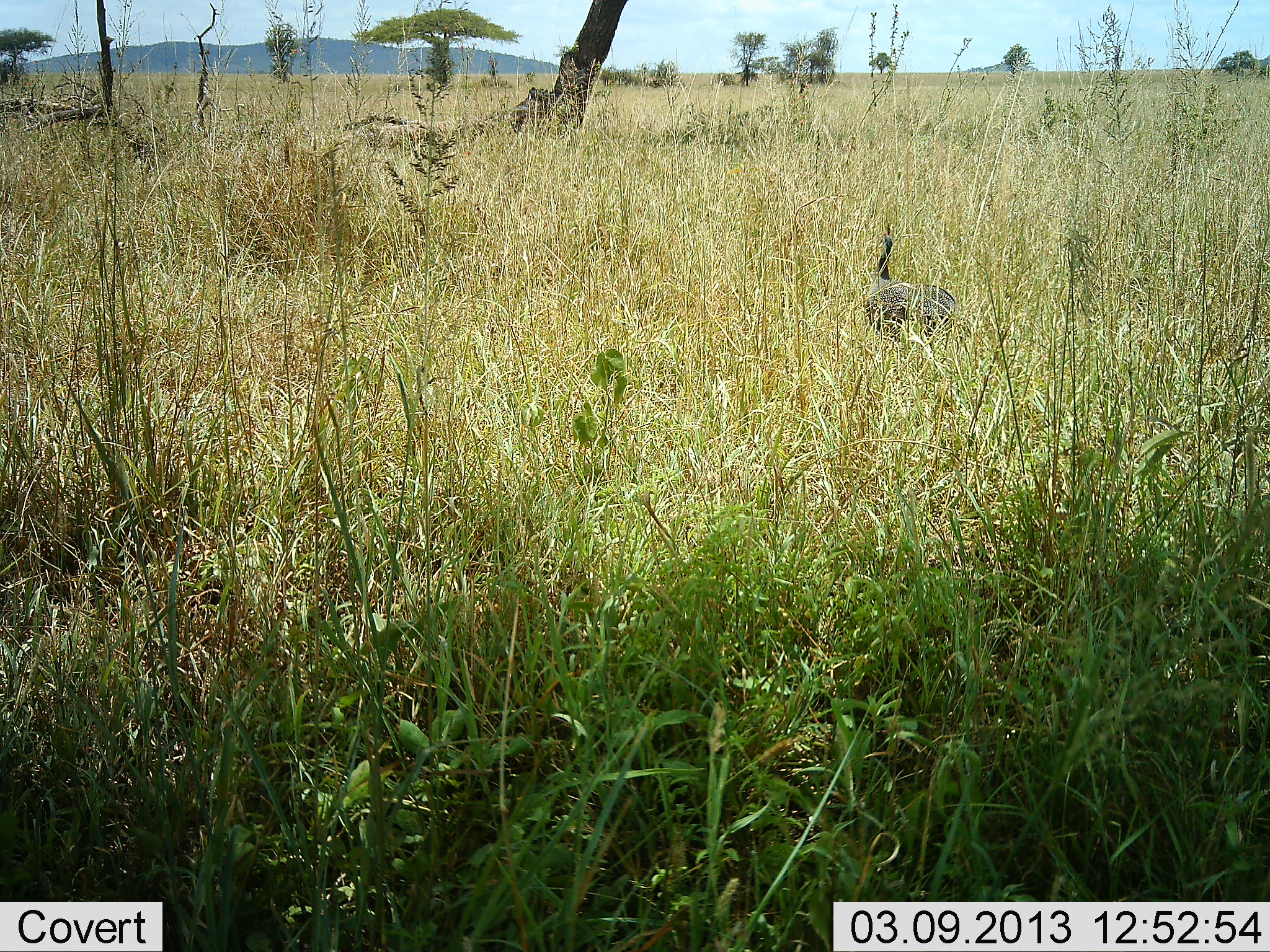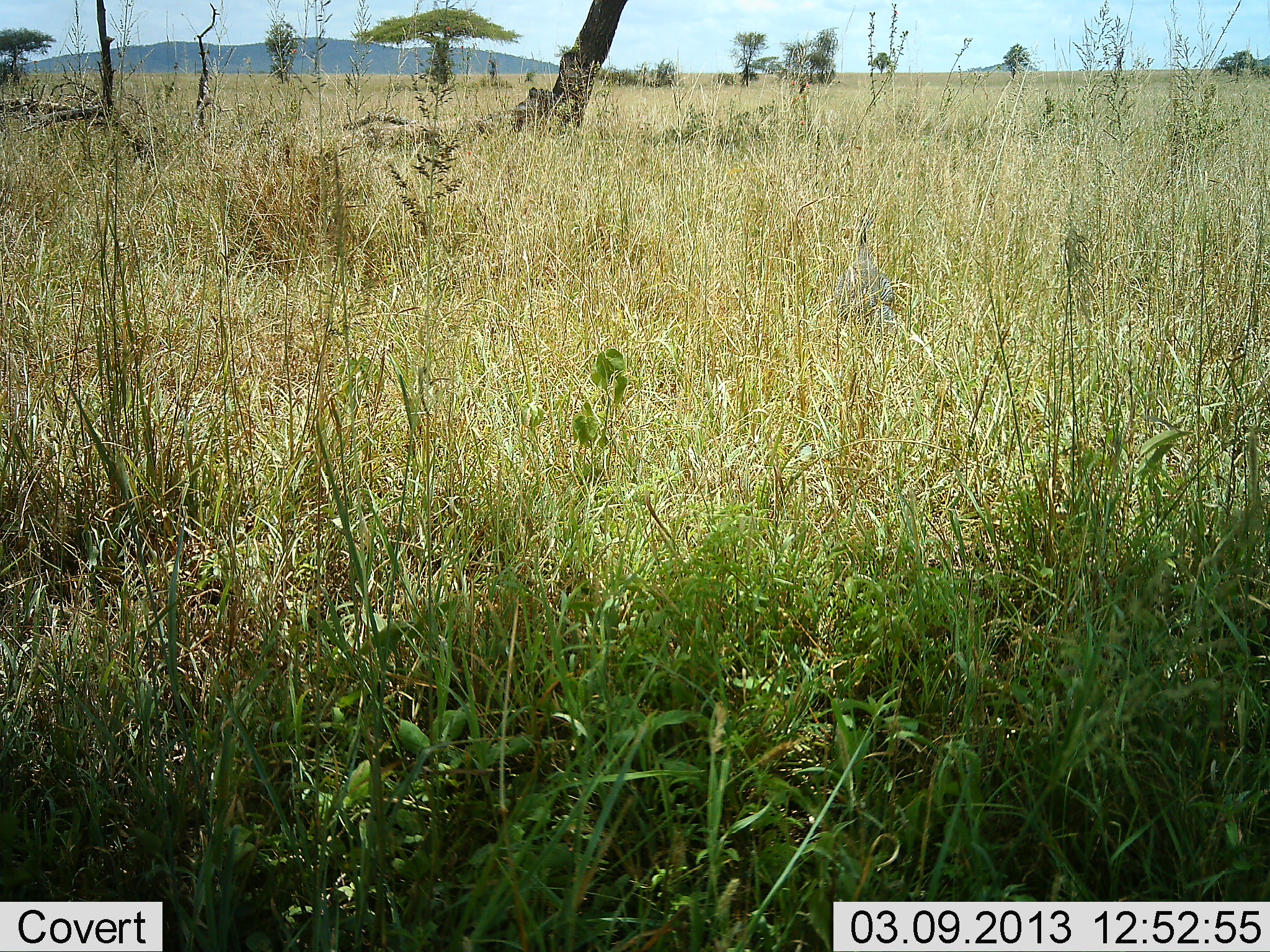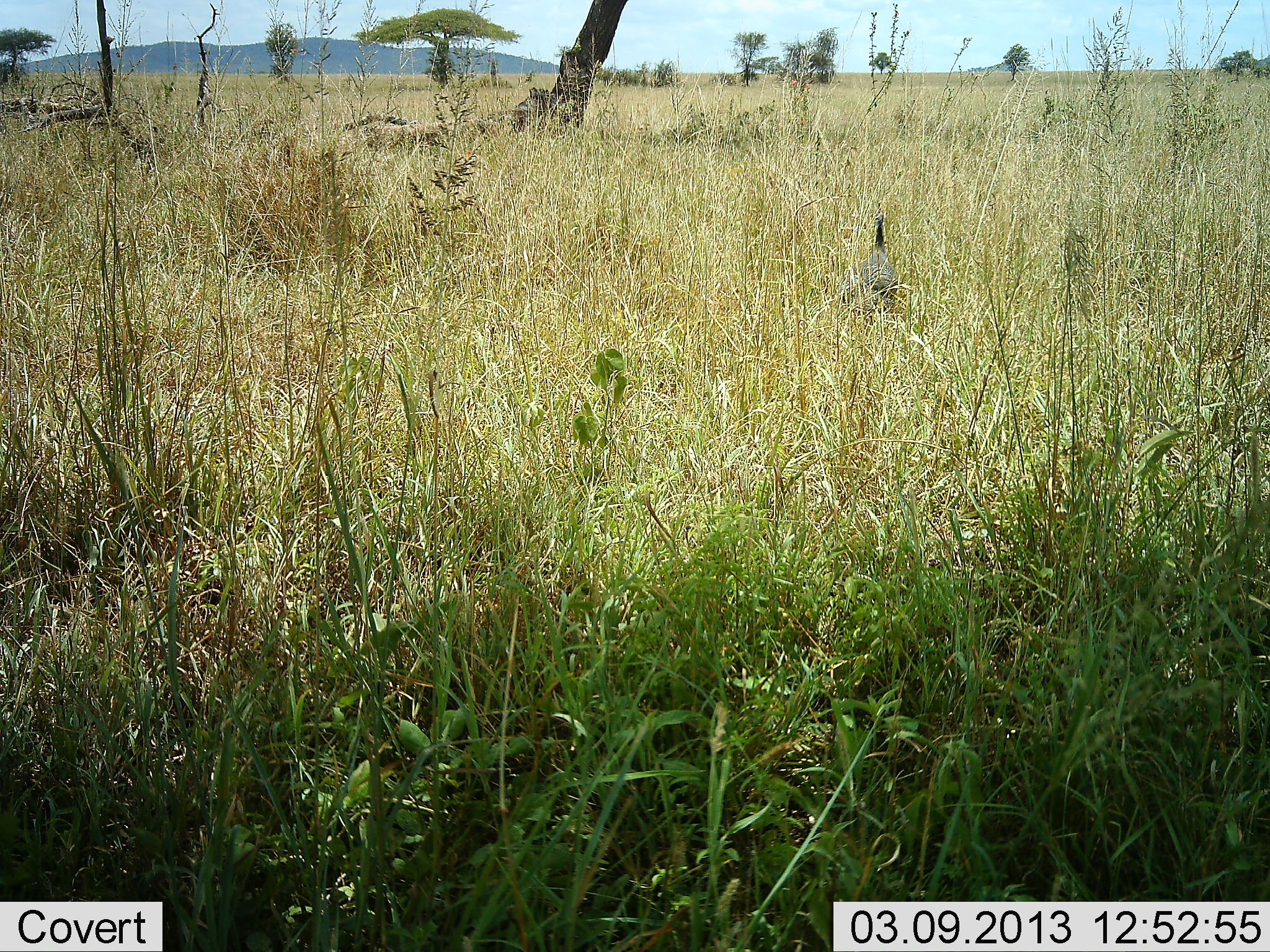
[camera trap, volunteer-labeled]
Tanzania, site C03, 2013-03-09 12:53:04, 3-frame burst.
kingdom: Animalia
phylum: Chordata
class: Aves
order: Galliformes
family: Numididae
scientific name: Numididae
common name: guinea fowl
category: guineafowl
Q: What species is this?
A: Guineafowl (guinea fowl) (Numididae).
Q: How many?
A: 1.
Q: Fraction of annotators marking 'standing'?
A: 3%.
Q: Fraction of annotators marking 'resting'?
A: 0%.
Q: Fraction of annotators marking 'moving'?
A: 97%.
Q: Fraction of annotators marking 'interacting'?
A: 0%.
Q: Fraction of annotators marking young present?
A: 0%.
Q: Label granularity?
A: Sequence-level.